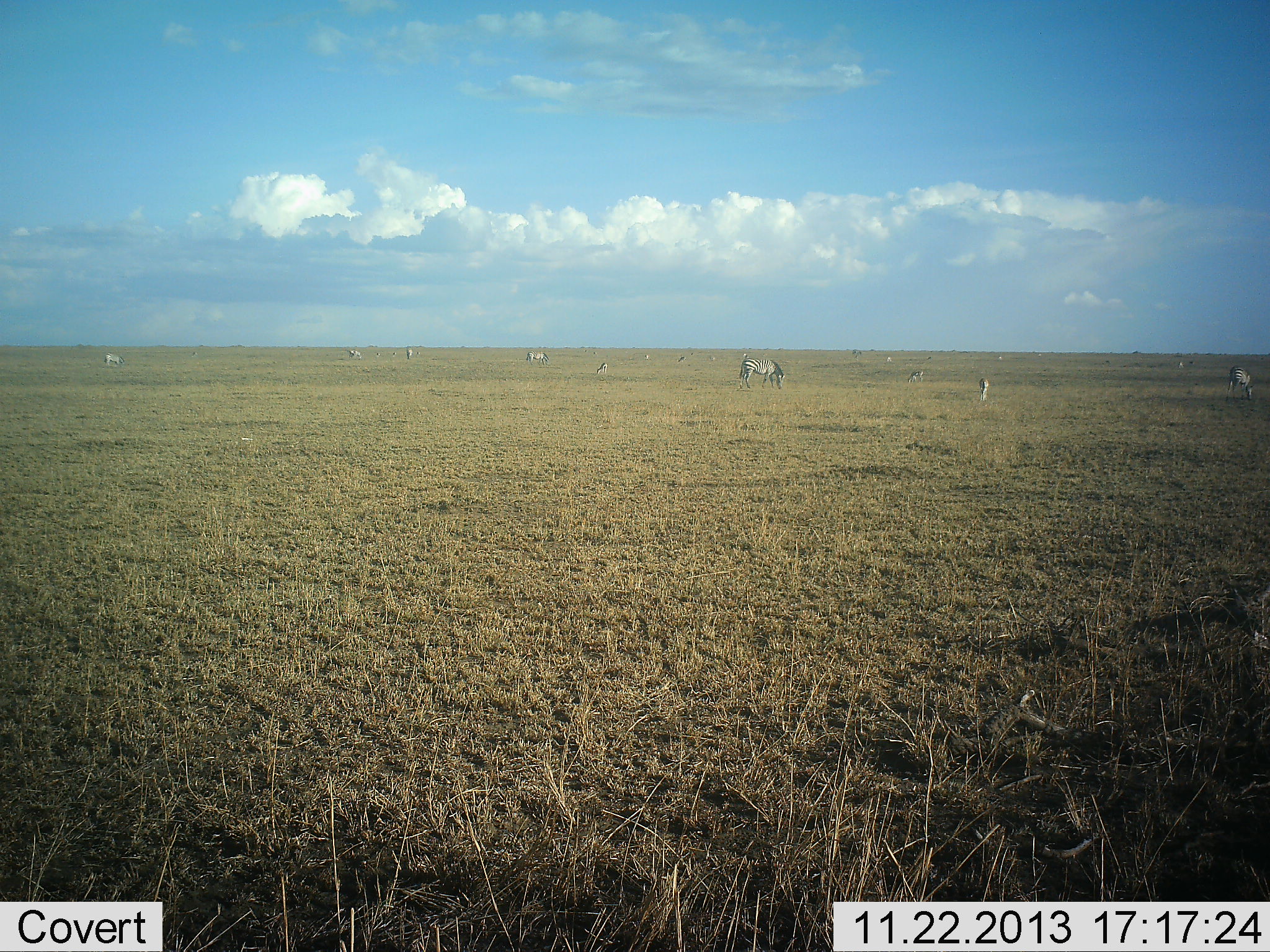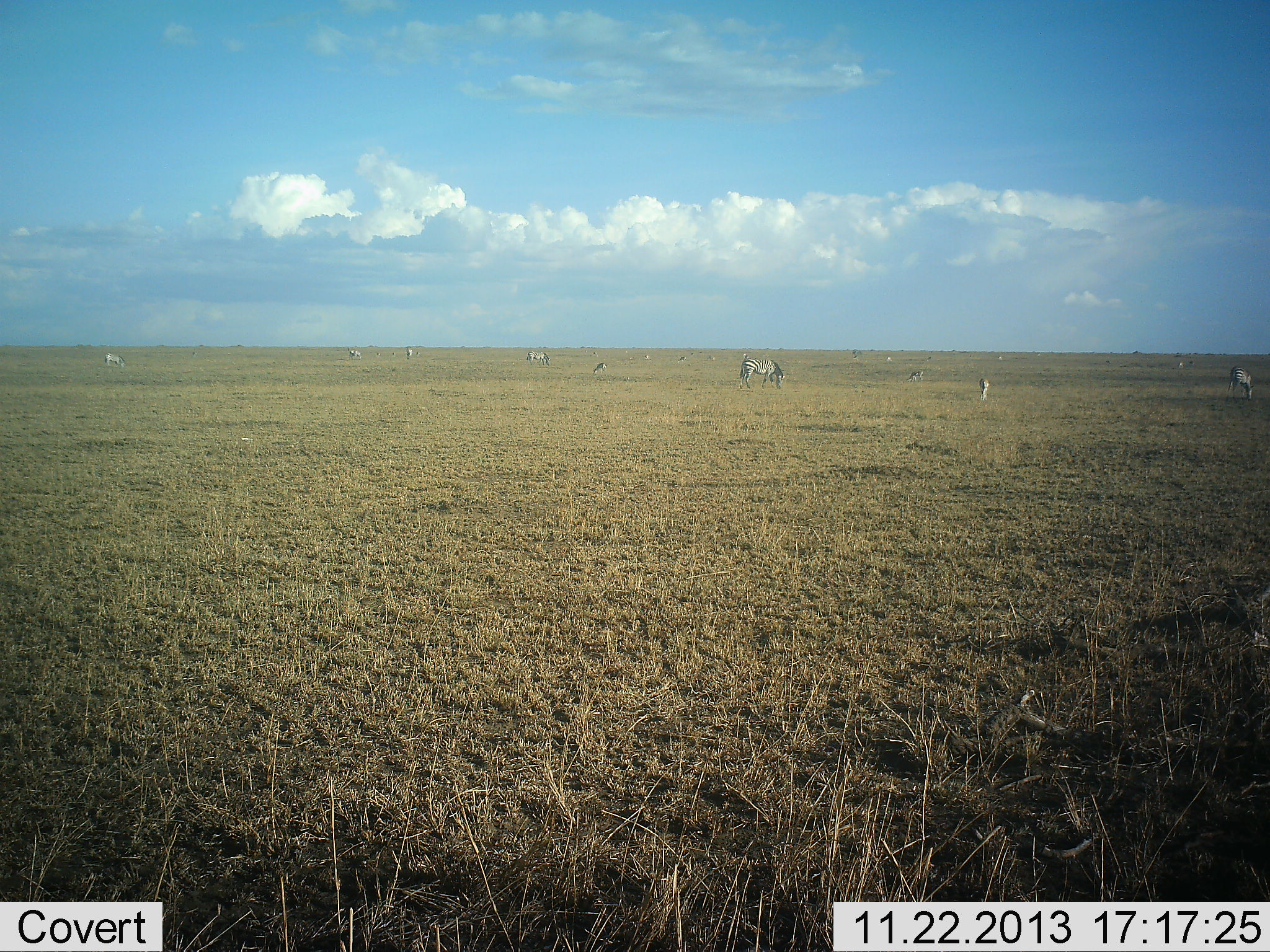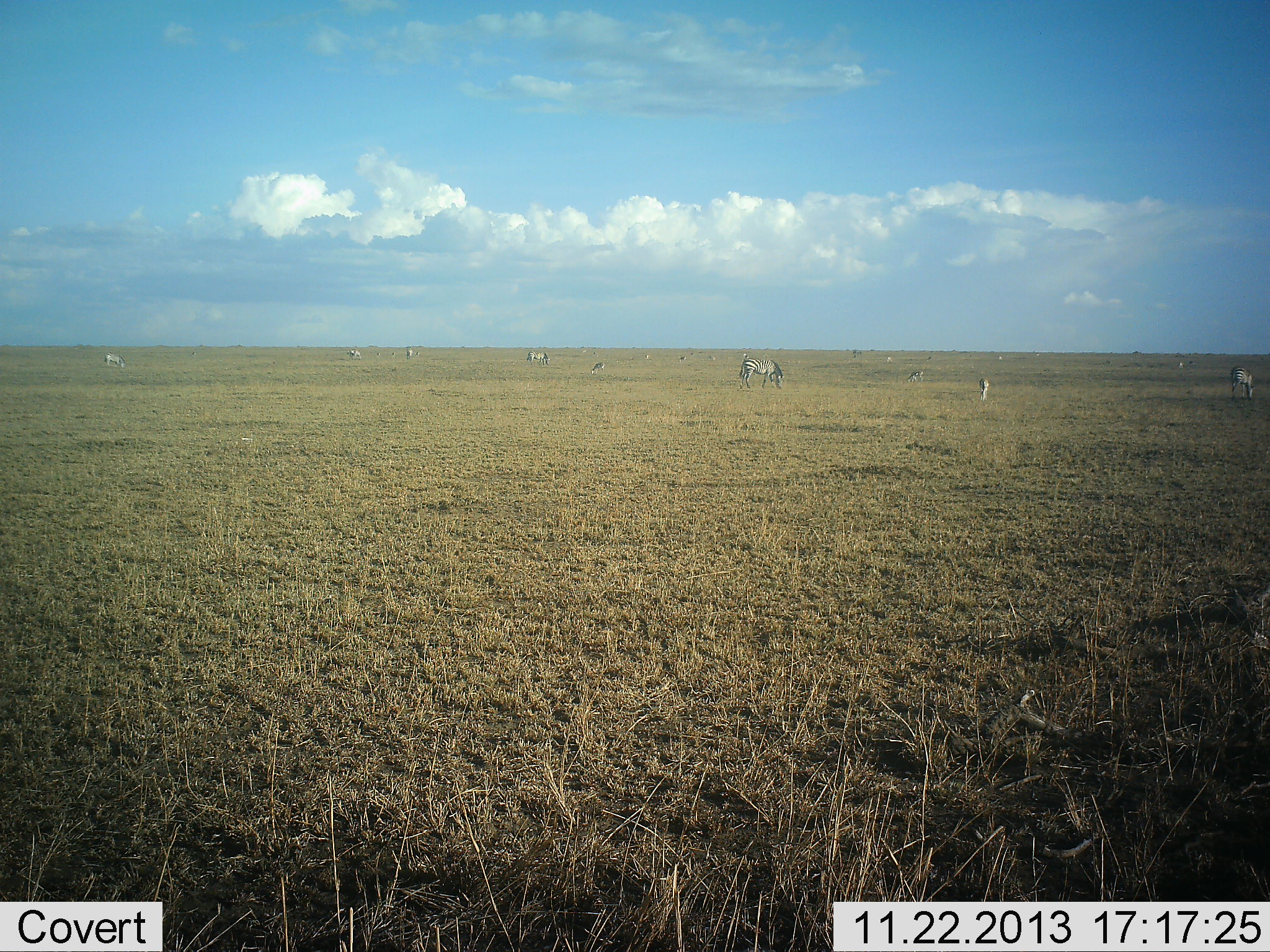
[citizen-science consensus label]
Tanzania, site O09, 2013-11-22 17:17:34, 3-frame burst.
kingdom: Animalia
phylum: Chordata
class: Mammalia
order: Artiodactyla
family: Bovidae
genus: Eudorcas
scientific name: Eudorcas thomsonii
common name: thomson's gazelle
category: gazellethomsons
Gazellethomsons (thomson's gazelle) (Eudorcas thomsonii), count 5. Behavior (volunteer vote fractions): standing 22%, resting 0%, moving 11%, interacting 0%. Young present (vote fraction): 0%. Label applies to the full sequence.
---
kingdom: Animalia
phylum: Chordata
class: Mammalia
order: Perissodactyla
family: Equidae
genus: Equus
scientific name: Equus quagga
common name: plains zebra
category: zebra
Zebra (plains zebra) (Equus quagga), count 6. Behavior (volunteer vote fractions): standing 38%, resting 0%, moving 5%, interacting 0%. Young present (vote fraction): 0%. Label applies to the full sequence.